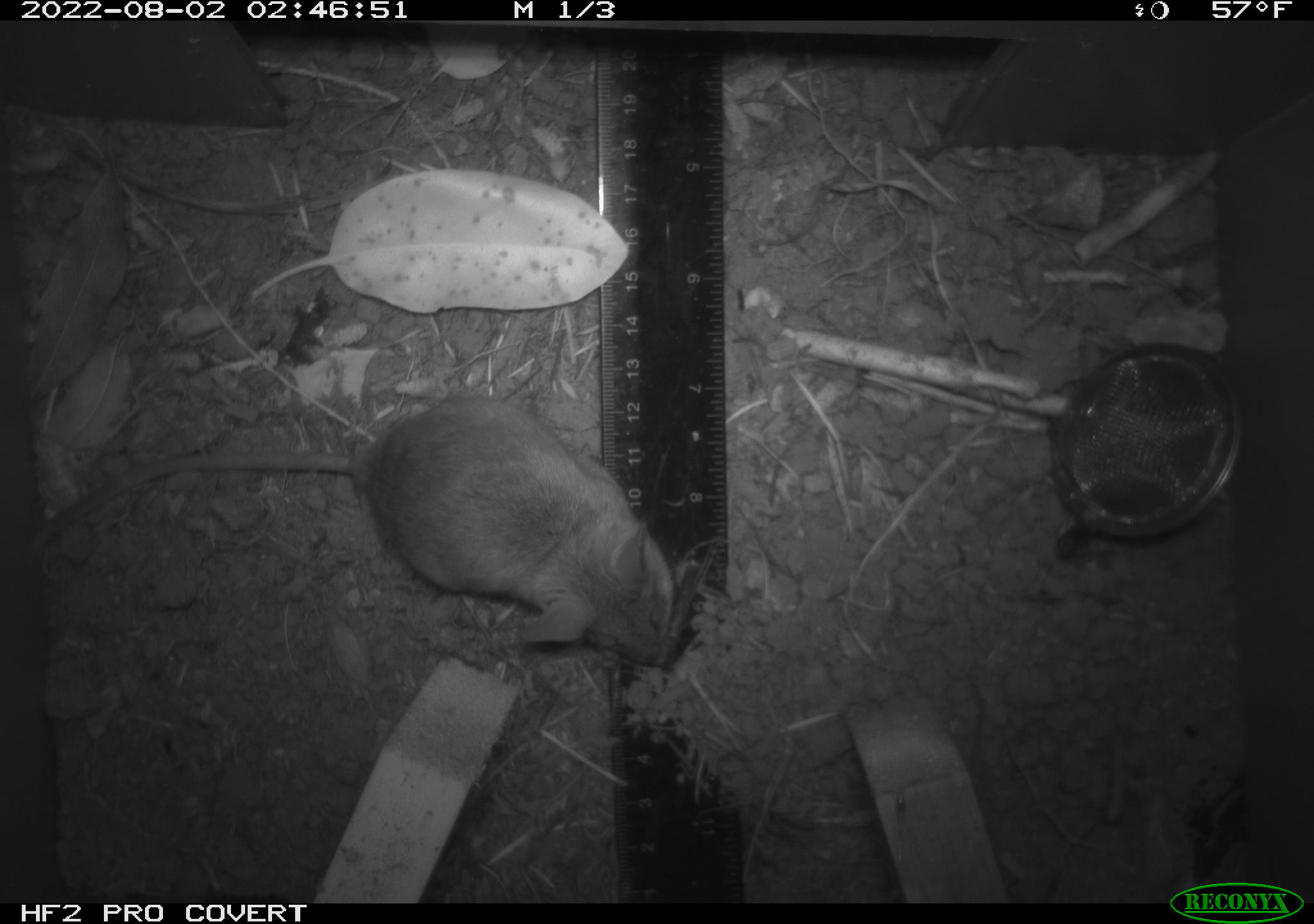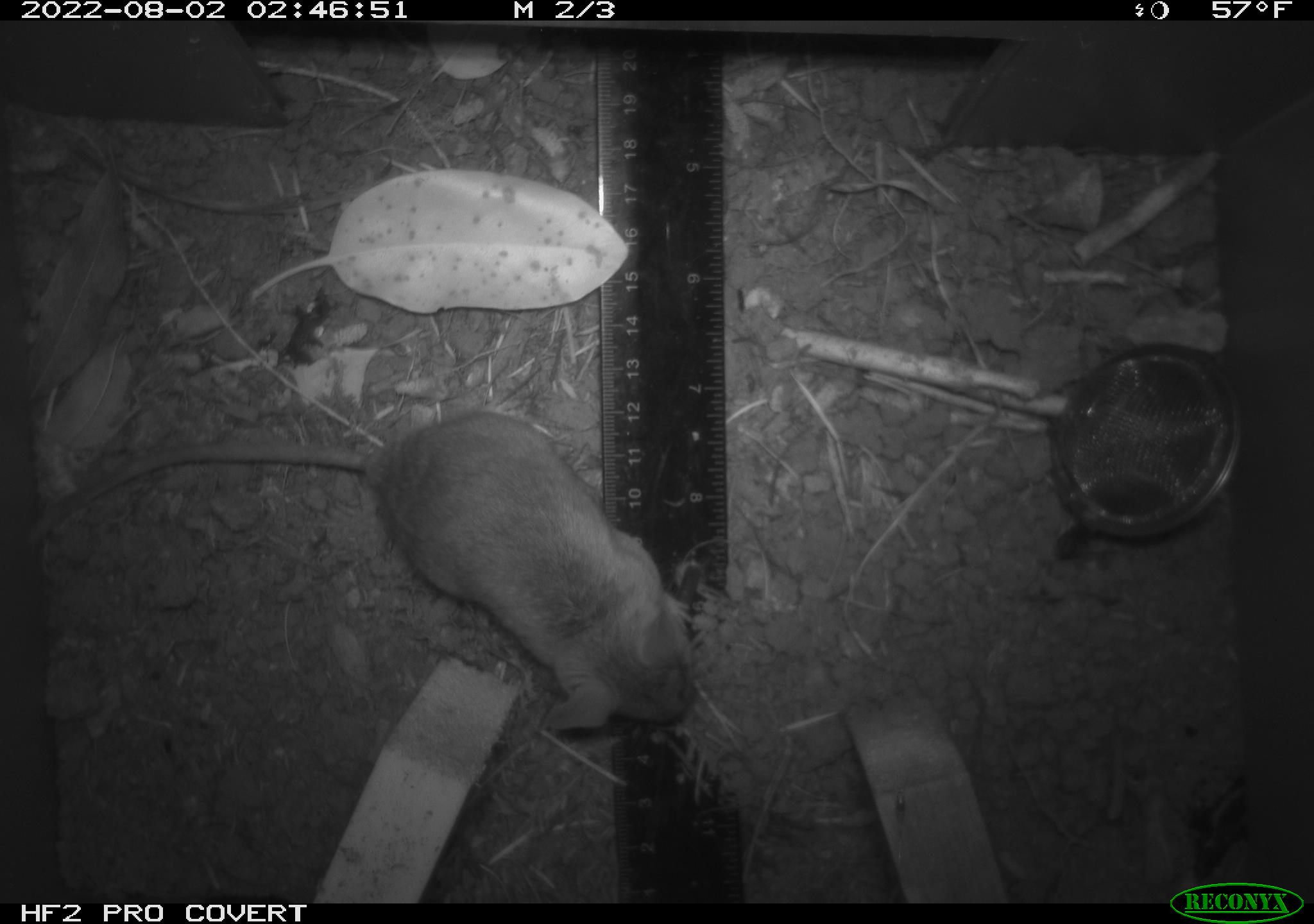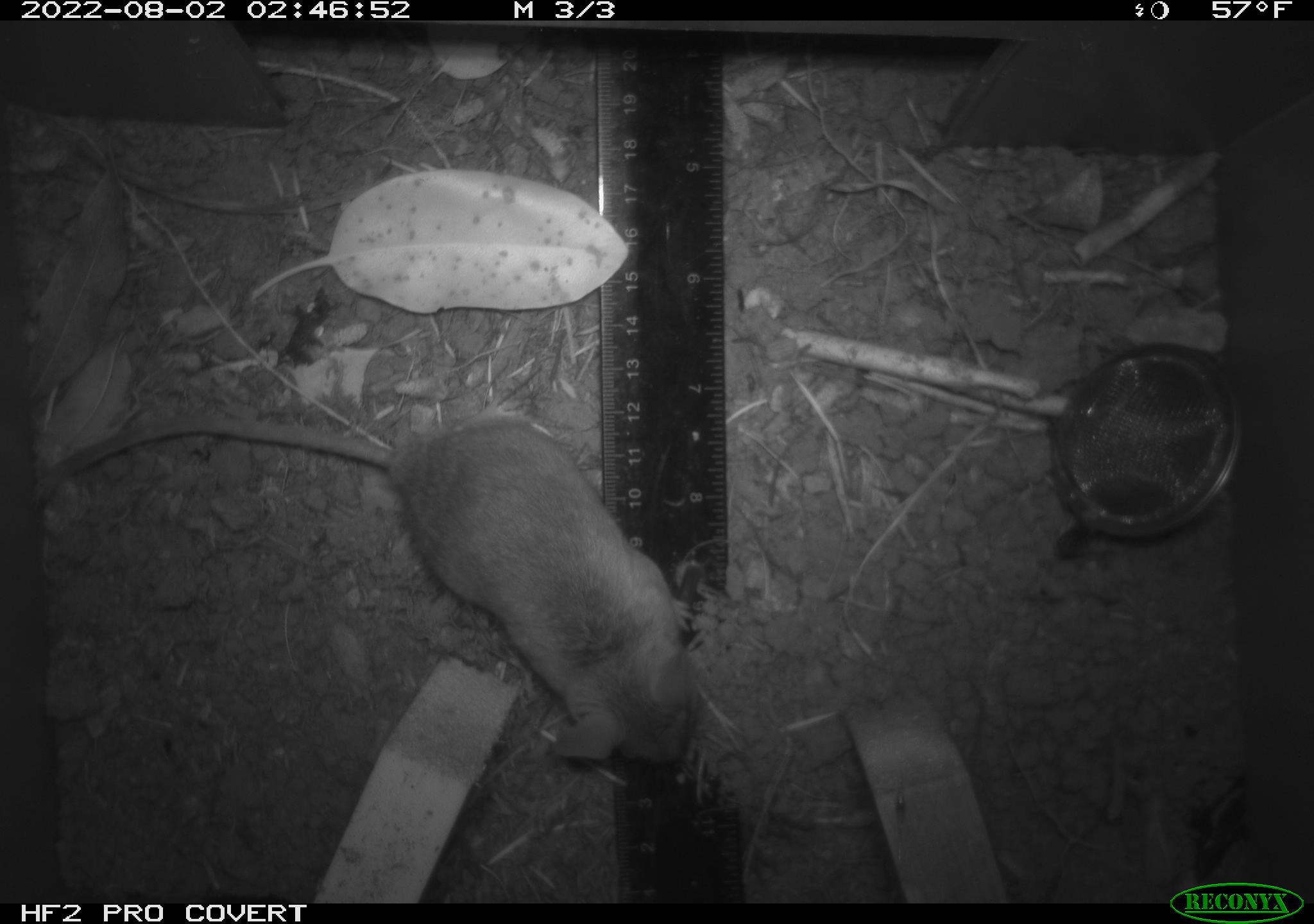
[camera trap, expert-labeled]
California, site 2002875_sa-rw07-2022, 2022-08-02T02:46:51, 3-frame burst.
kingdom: Animalia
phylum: Chordata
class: Mammalia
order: Rodentia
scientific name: Rodentia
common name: mouse species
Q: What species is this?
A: Mouse species (Rodentia).